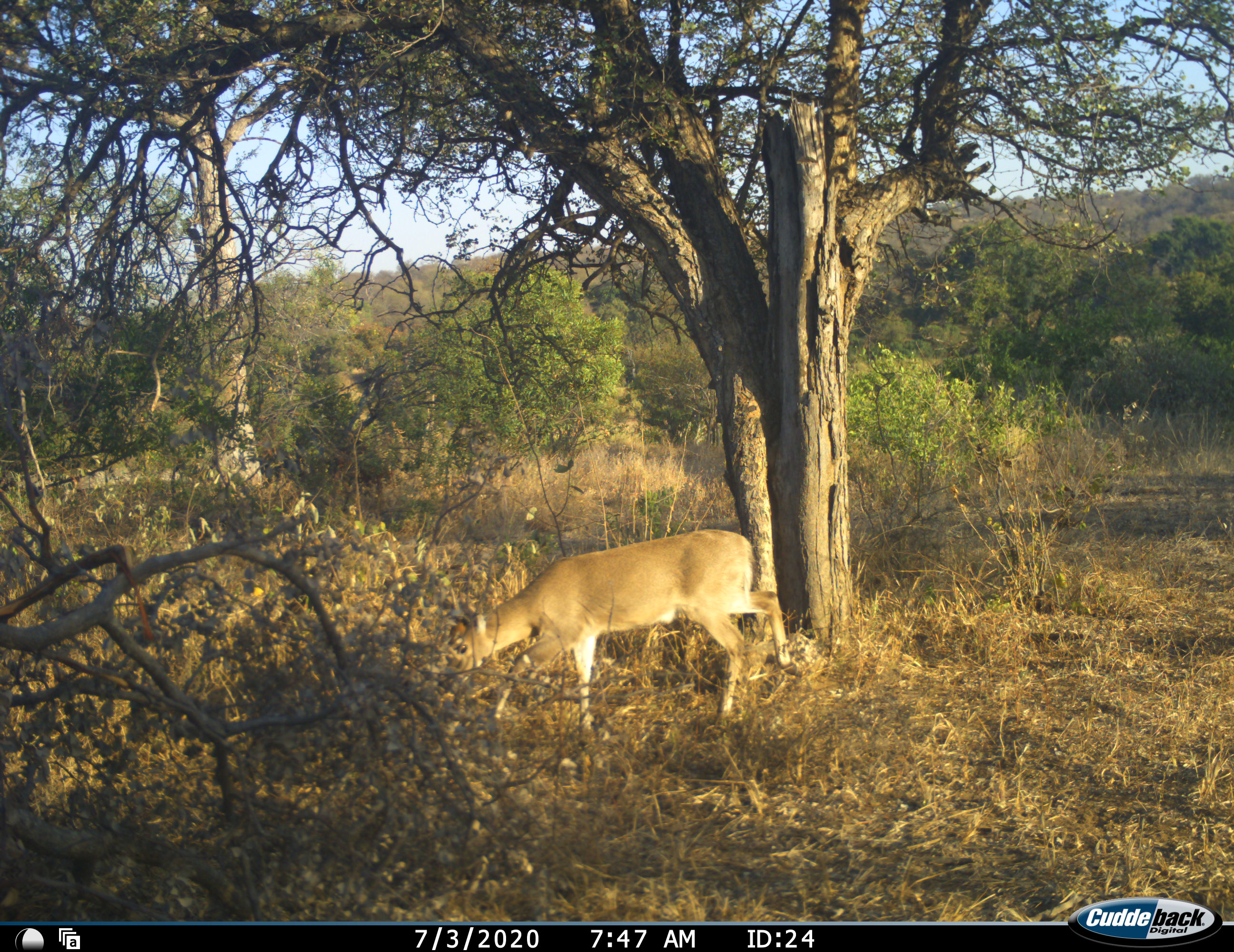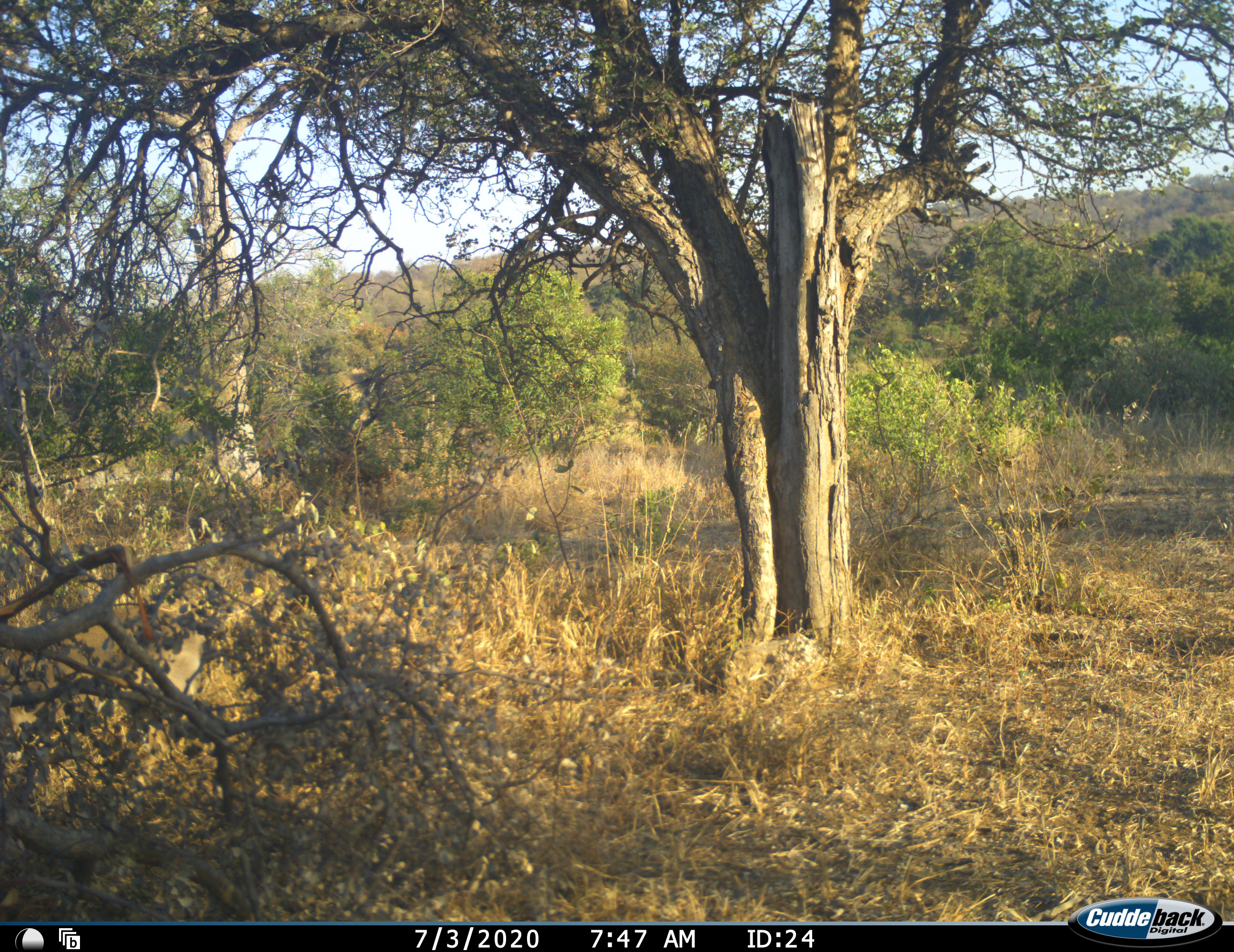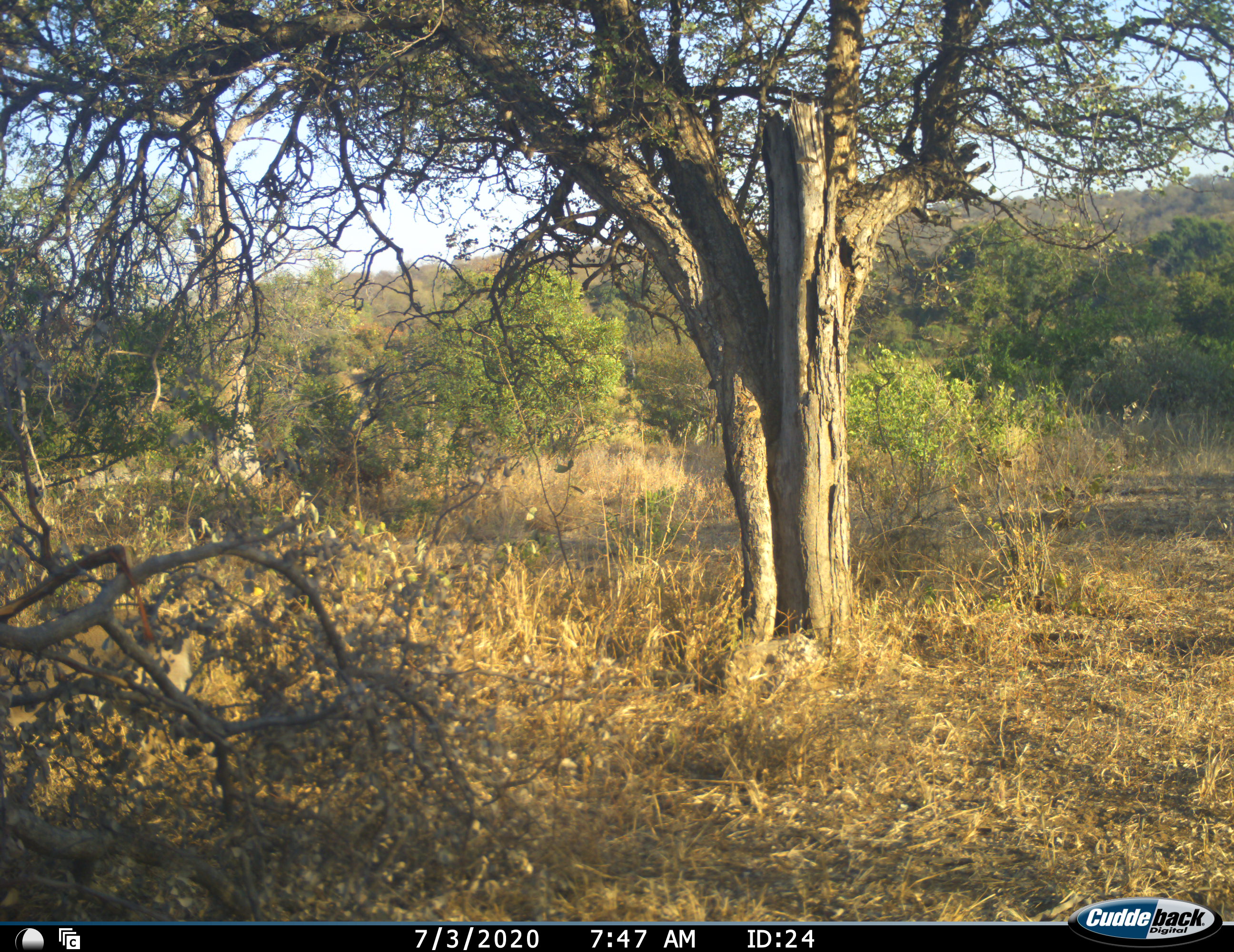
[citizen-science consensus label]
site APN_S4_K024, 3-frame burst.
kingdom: Animalia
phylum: Chordata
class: Mammalia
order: Artiodactyla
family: Bovidae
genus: Sylvicapra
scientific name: Sylvicapra grimmia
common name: common duiker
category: duikercommongrey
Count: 1.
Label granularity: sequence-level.